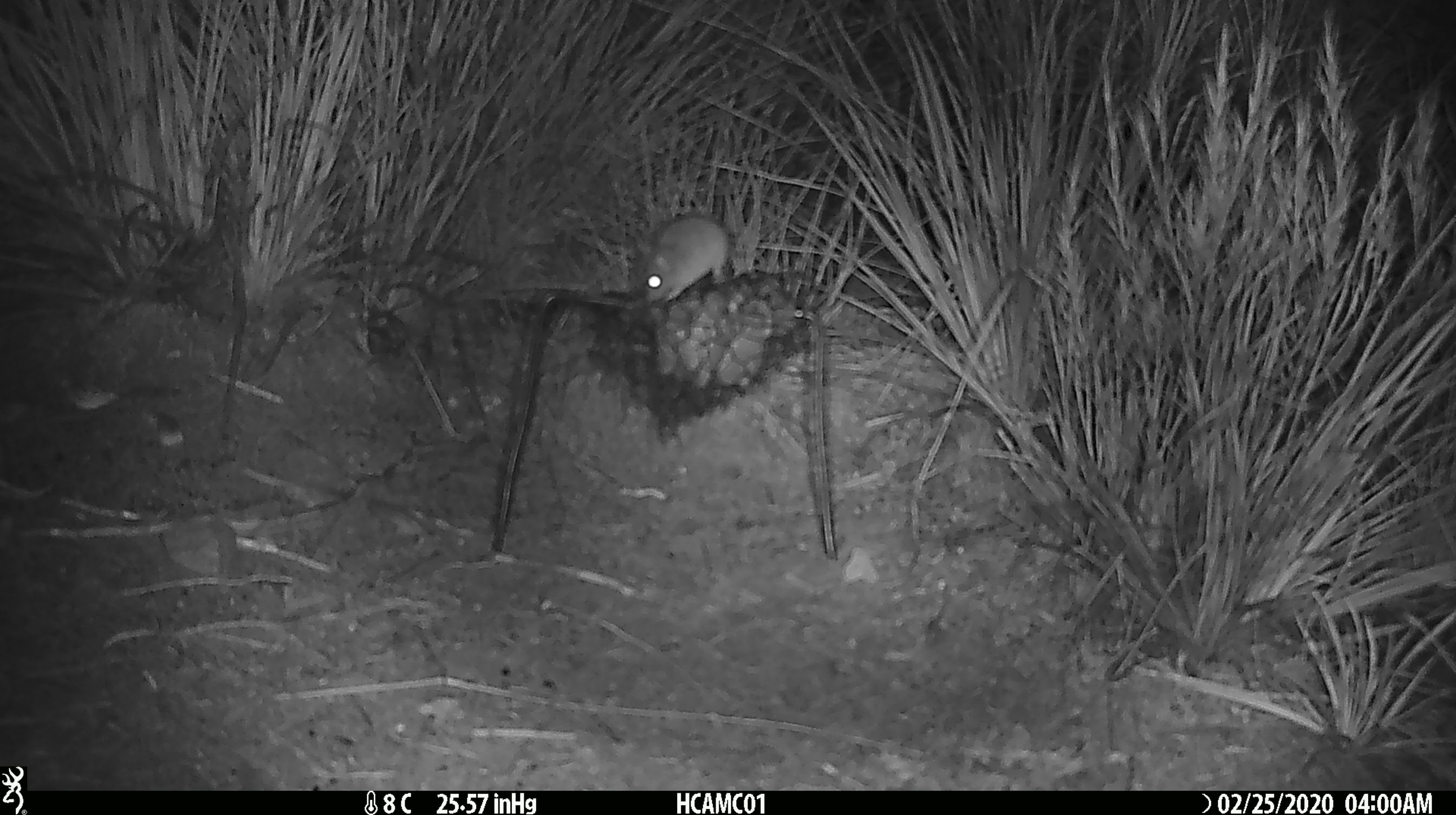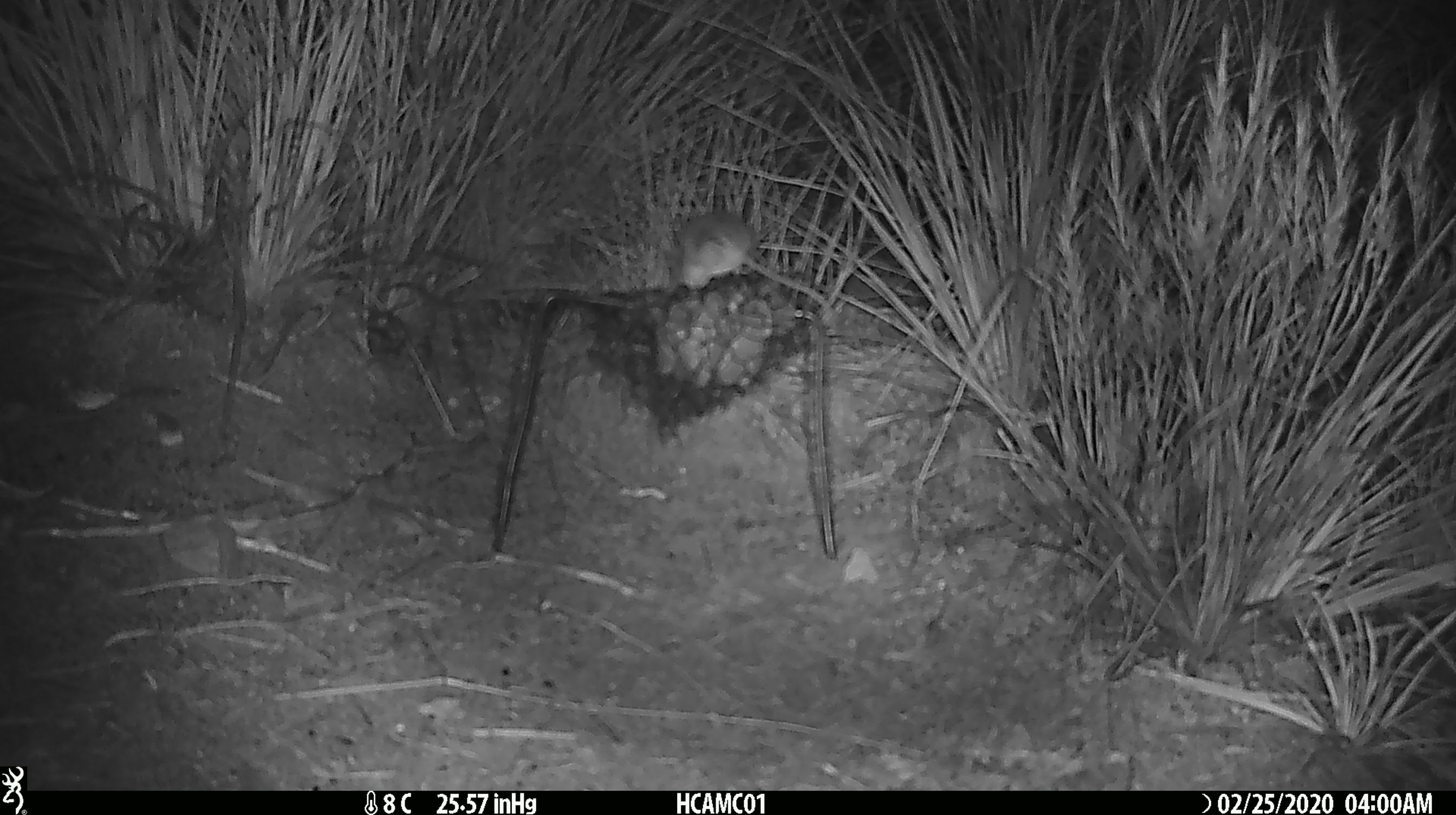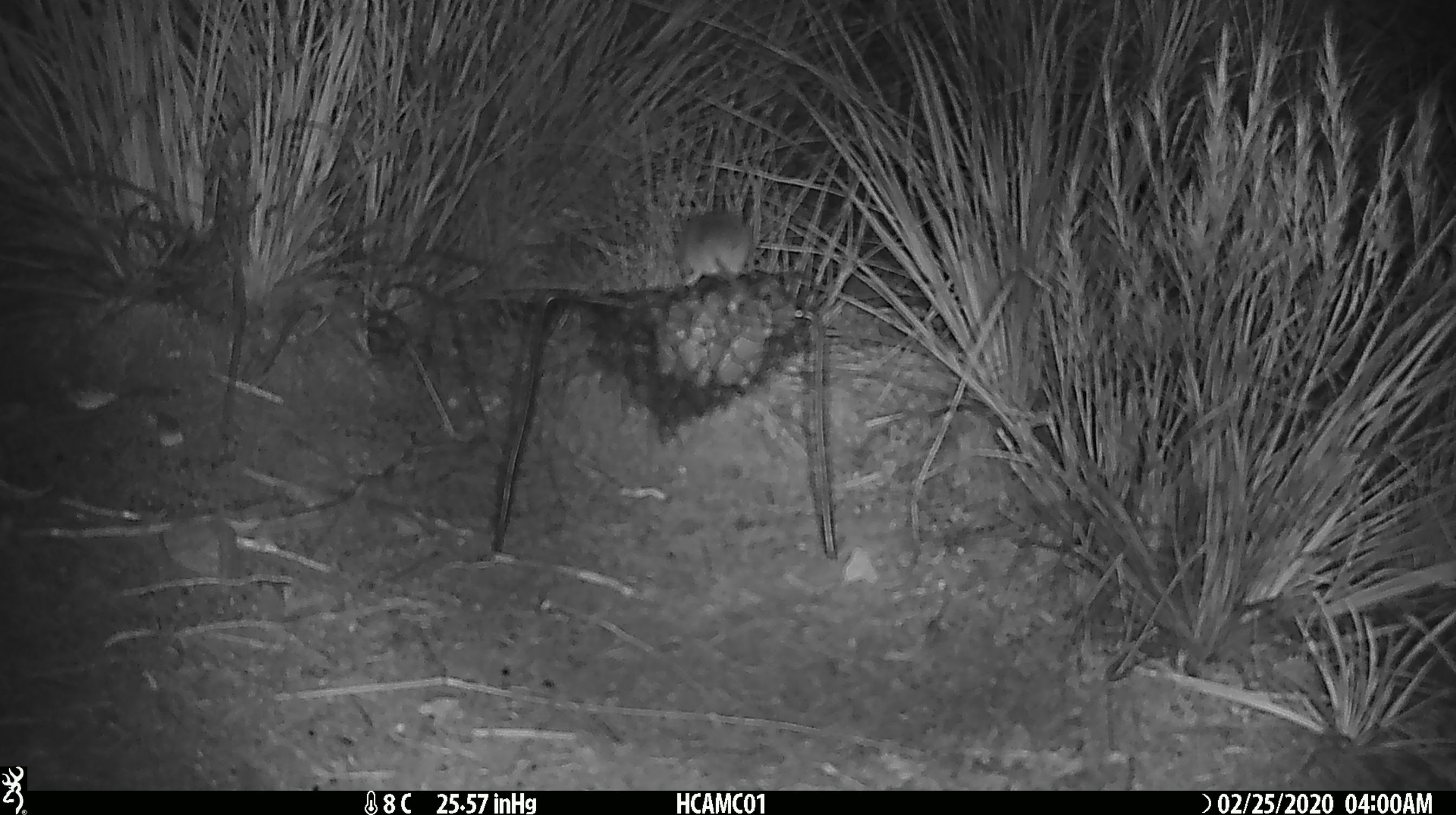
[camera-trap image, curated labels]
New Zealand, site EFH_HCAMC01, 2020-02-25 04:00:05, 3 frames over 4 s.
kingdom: Animalia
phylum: Chordata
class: Mammalia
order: Rodentia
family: Muridae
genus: Mus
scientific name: Mus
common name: mouse